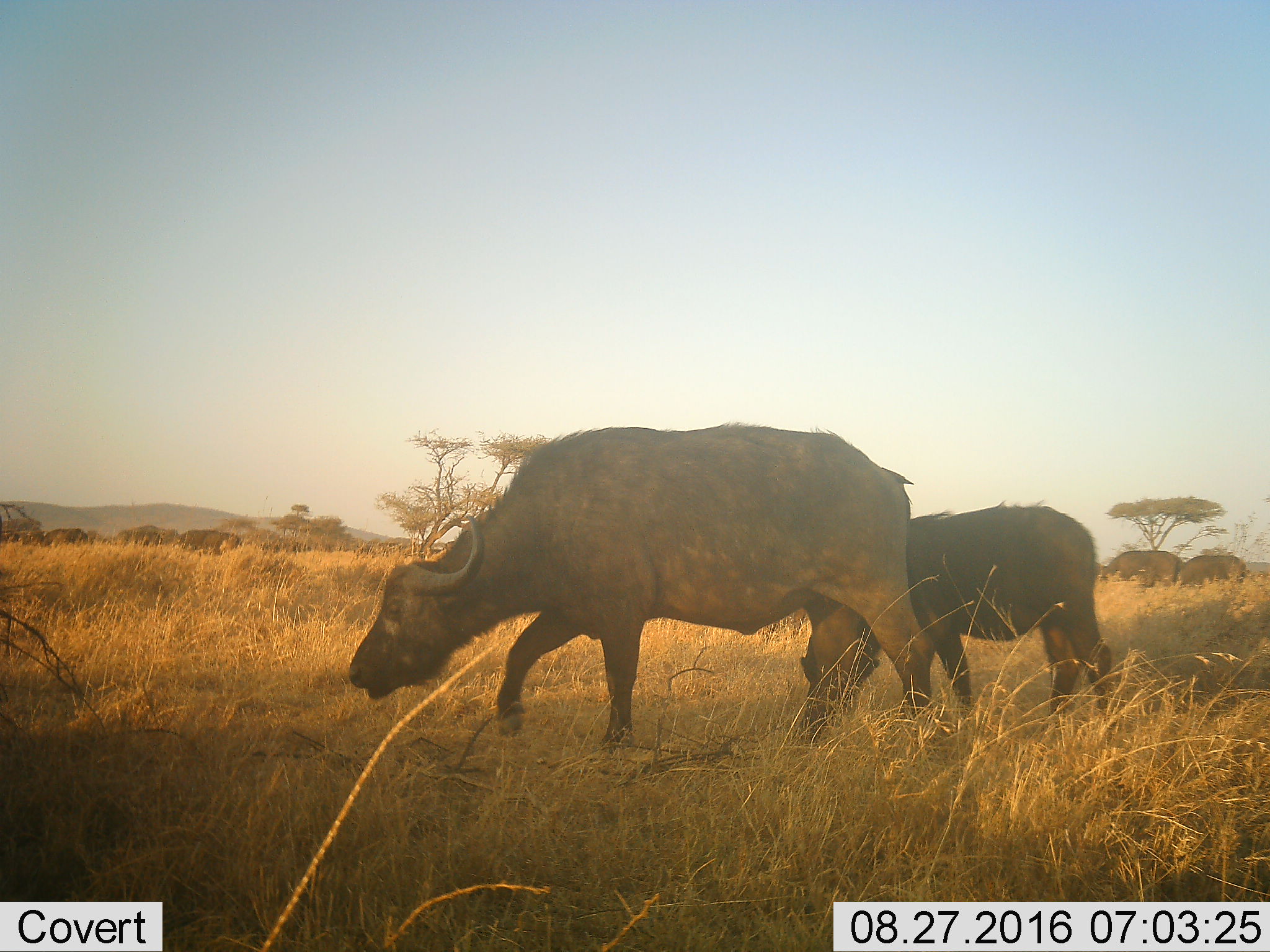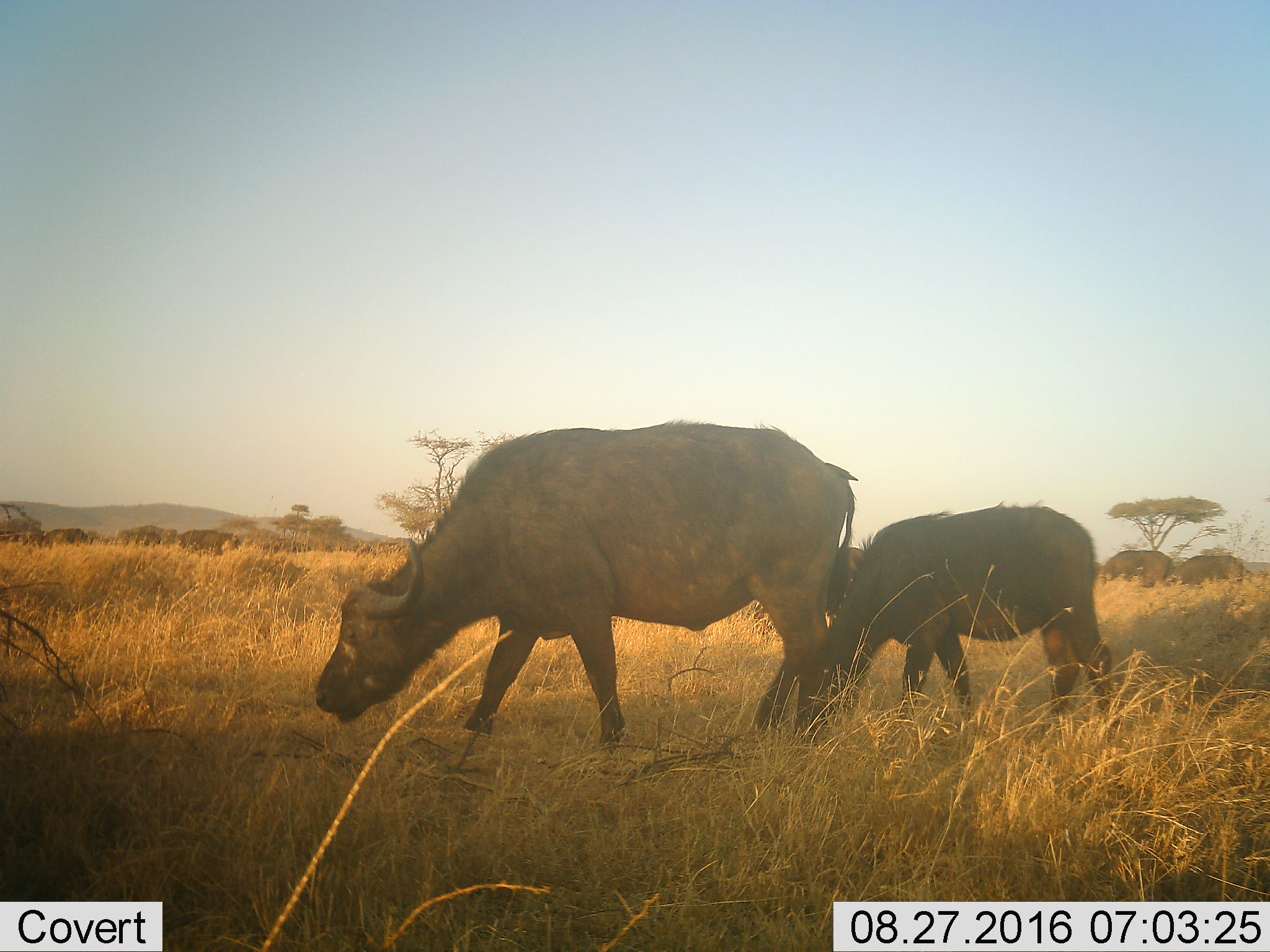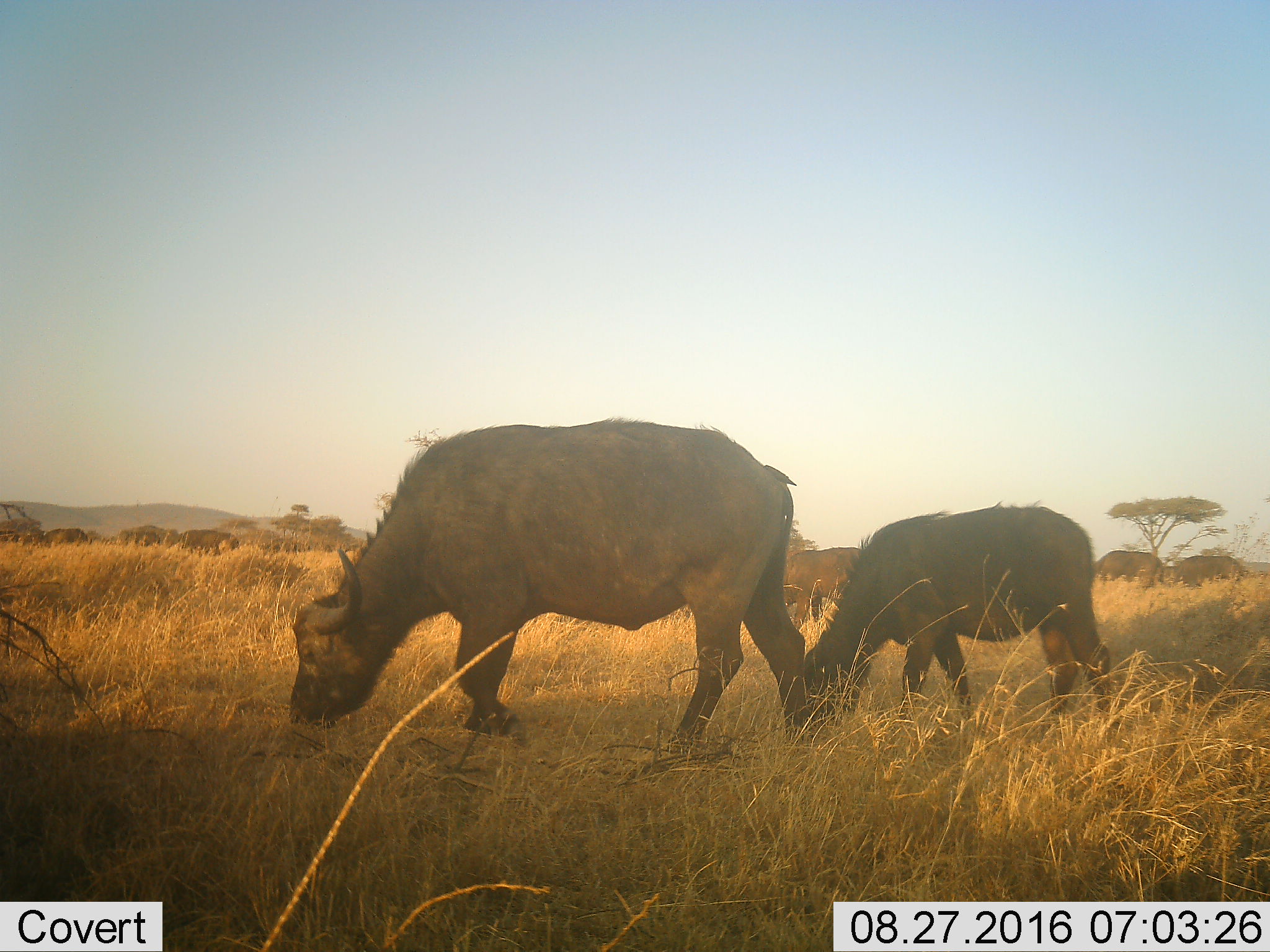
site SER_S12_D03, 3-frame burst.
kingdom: Animalia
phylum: Chordata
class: Mammalia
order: Artiodactyla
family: Bovidae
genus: Syncerus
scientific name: Syncerus caffer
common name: african buffalo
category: buffalo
Buffalo (african buffalo) (Syncerus caffer), count 8. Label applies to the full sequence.